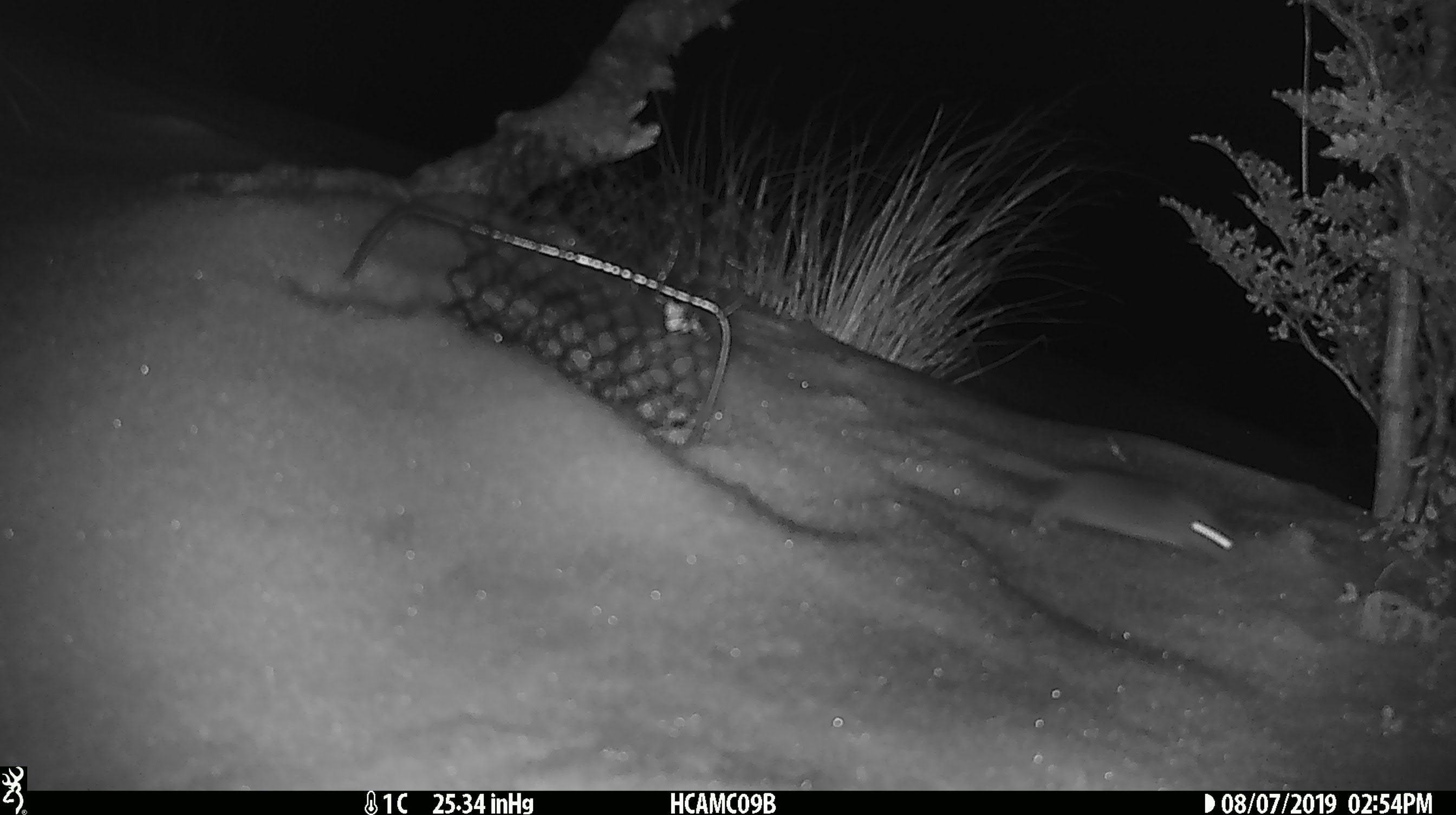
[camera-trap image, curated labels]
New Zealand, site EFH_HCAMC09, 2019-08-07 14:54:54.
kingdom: Animalia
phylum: Chordata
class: Mammalia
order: Rodentia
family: Muridae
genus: Mus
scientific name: Mus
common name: mouse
Mouse (Mus).